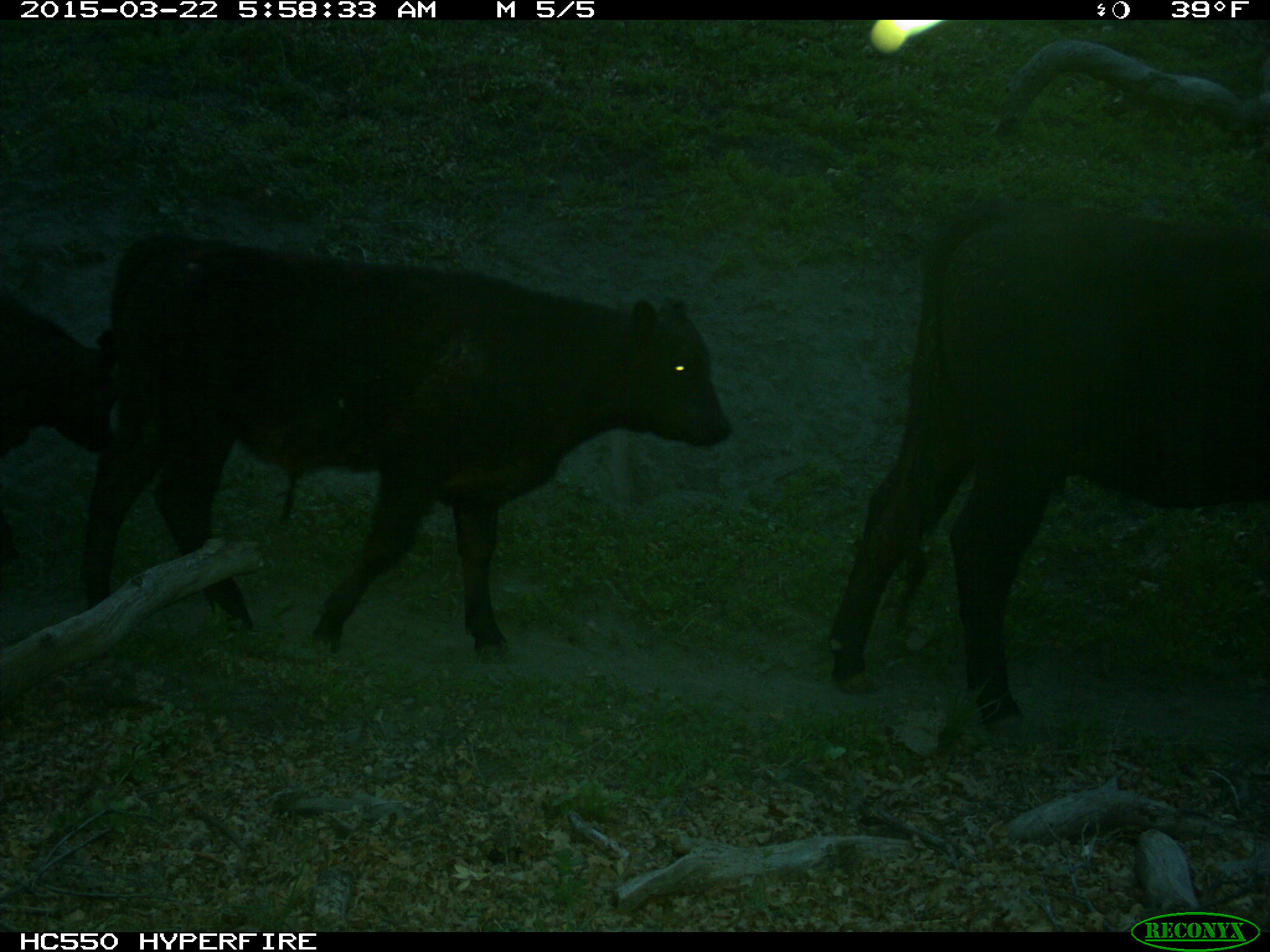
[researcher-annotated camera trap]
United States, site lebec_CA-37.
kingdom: Animalia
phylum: Chordata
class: Mammalia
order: Artiodactyla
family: Bovidae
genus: Bos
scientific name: Bos taurus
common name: domestic cow